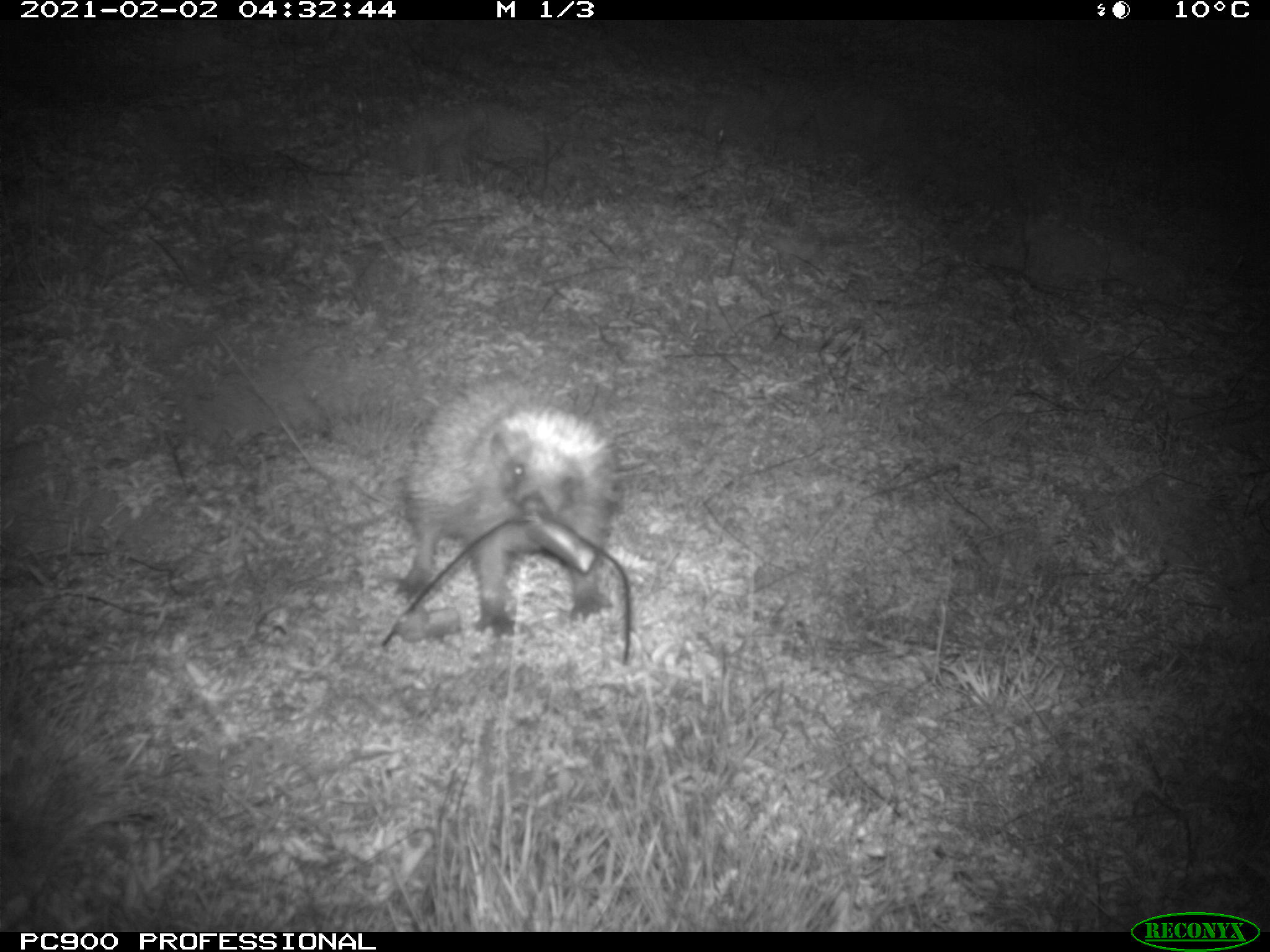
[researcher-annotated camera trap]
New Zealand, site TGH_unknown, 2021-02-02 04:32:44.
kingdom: Animalia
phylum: Chordata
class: Mammalia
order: Eulipotyphla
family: Erinaceidae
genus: Erinaceus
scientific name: Erinaceus europaeus europaeus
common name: european hedgehog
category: hedgehog